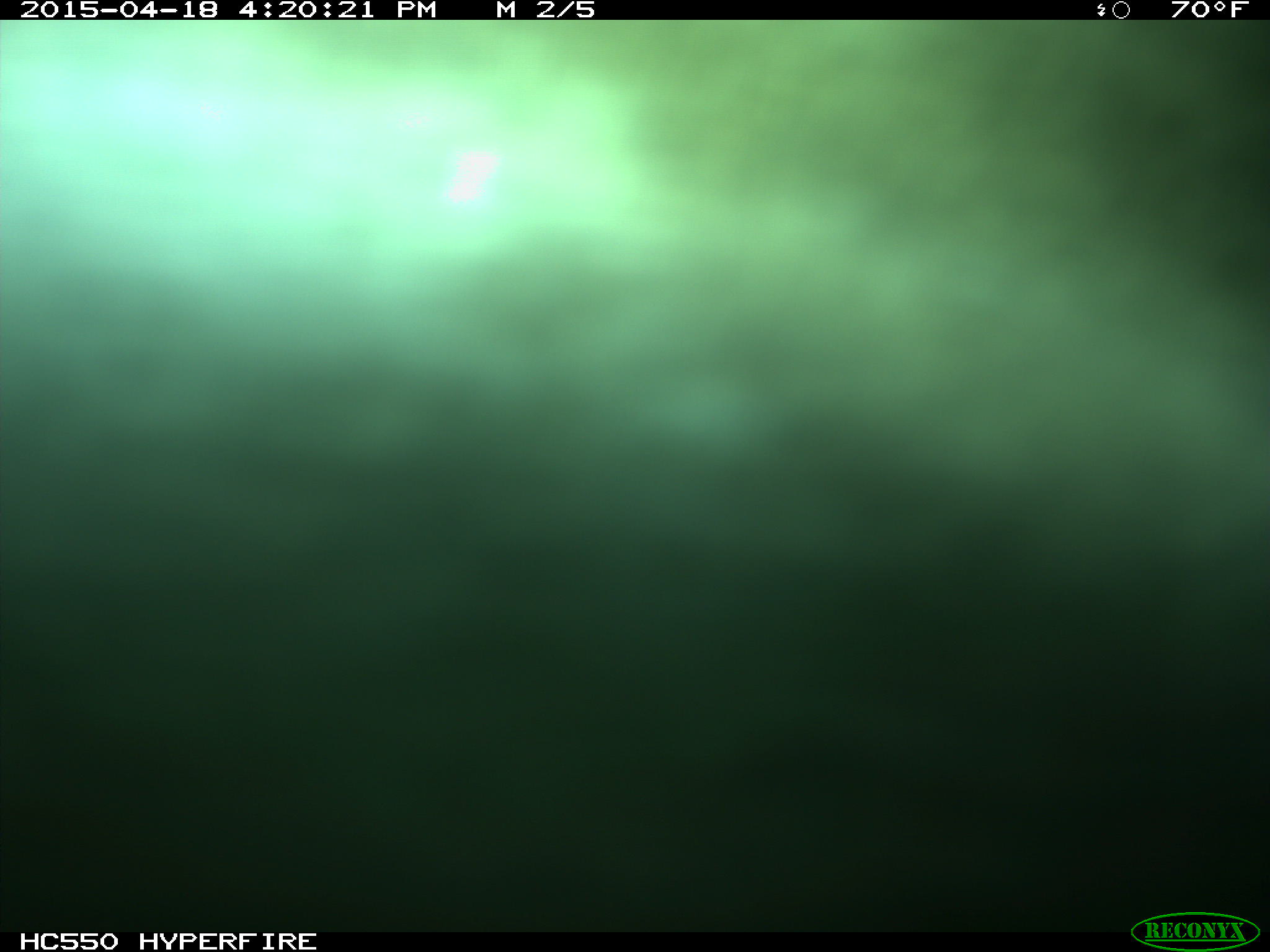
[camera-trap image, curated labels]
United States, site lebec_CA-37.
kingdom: Animalia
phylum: Chordata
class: Mammalia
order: Artiodactyla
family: Bovidae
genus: Bos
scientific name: Bos taurus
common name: domestic cow